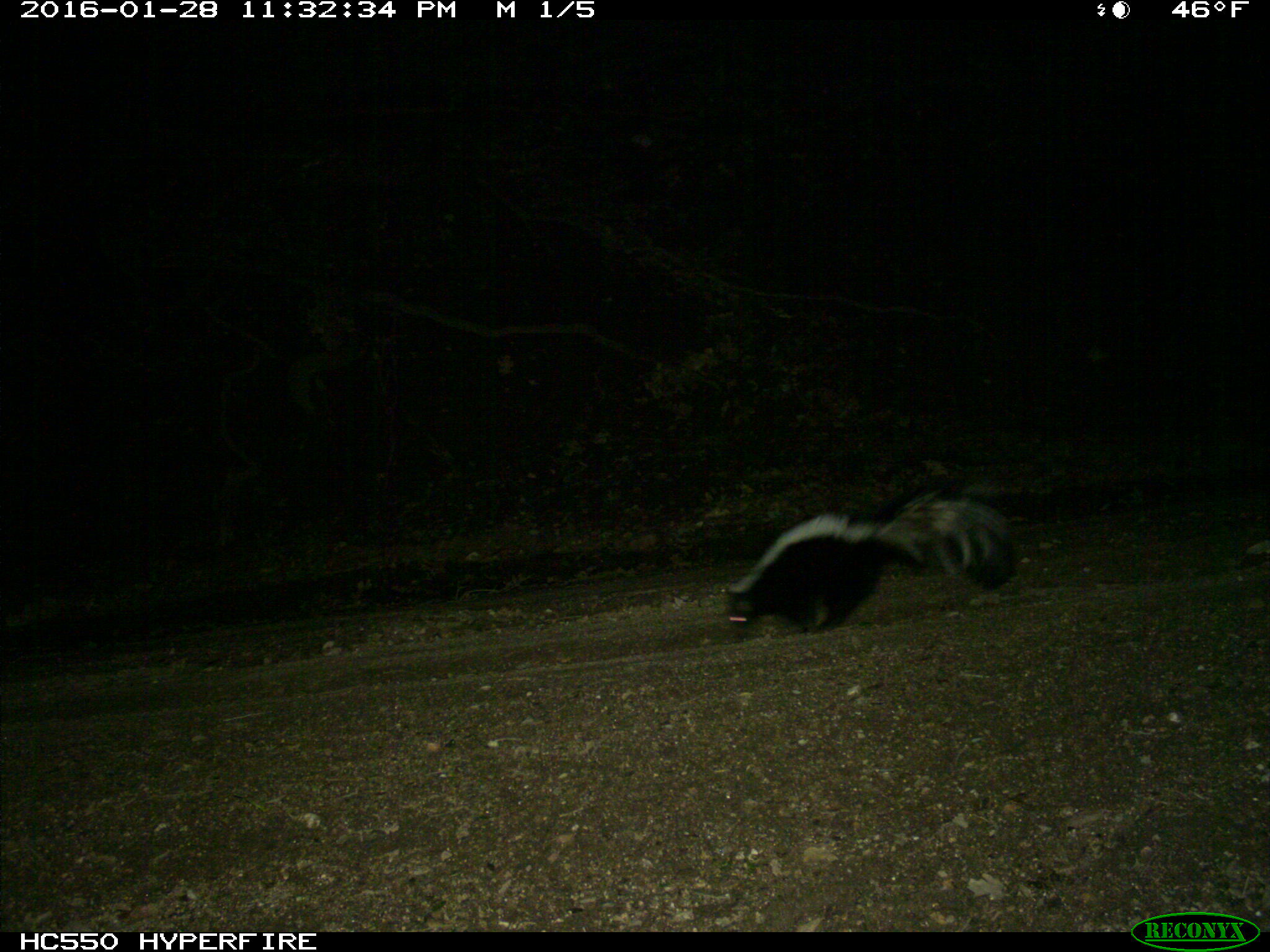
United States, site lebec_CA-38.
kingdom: Animalia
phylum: Chordata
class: Mammalia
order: Carnivora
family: Mephitidae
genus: Mephitis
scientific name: Mephitis mephitis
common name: striped skunk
Mephitis mephitis (striped skunk).